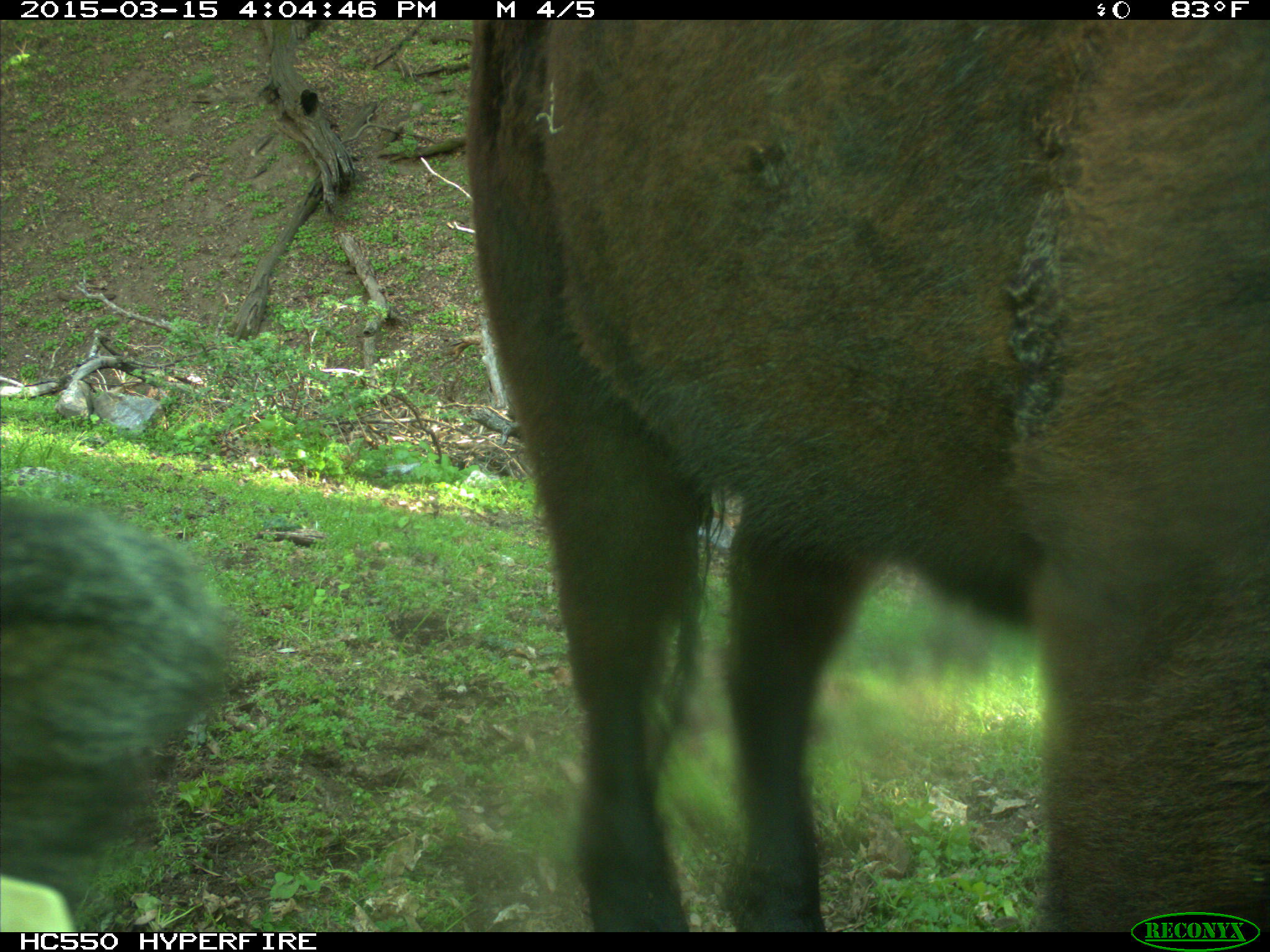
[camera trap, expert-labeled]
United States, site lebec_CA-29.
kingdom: Animalia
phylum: Chordata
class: Mammalia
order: Artiodactyla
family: Bovidae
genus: Bos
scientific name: Bos taurus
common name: domestic cow